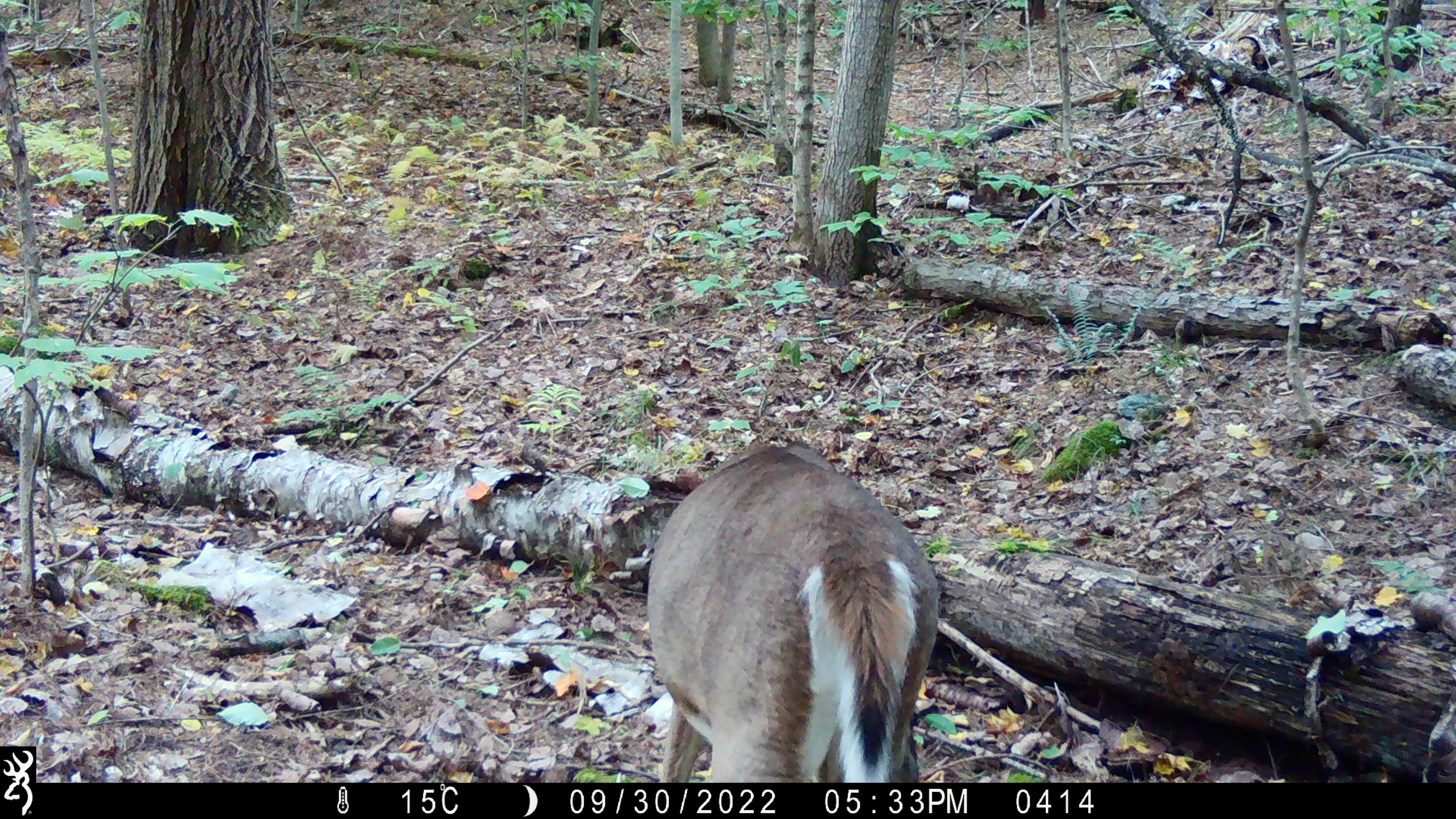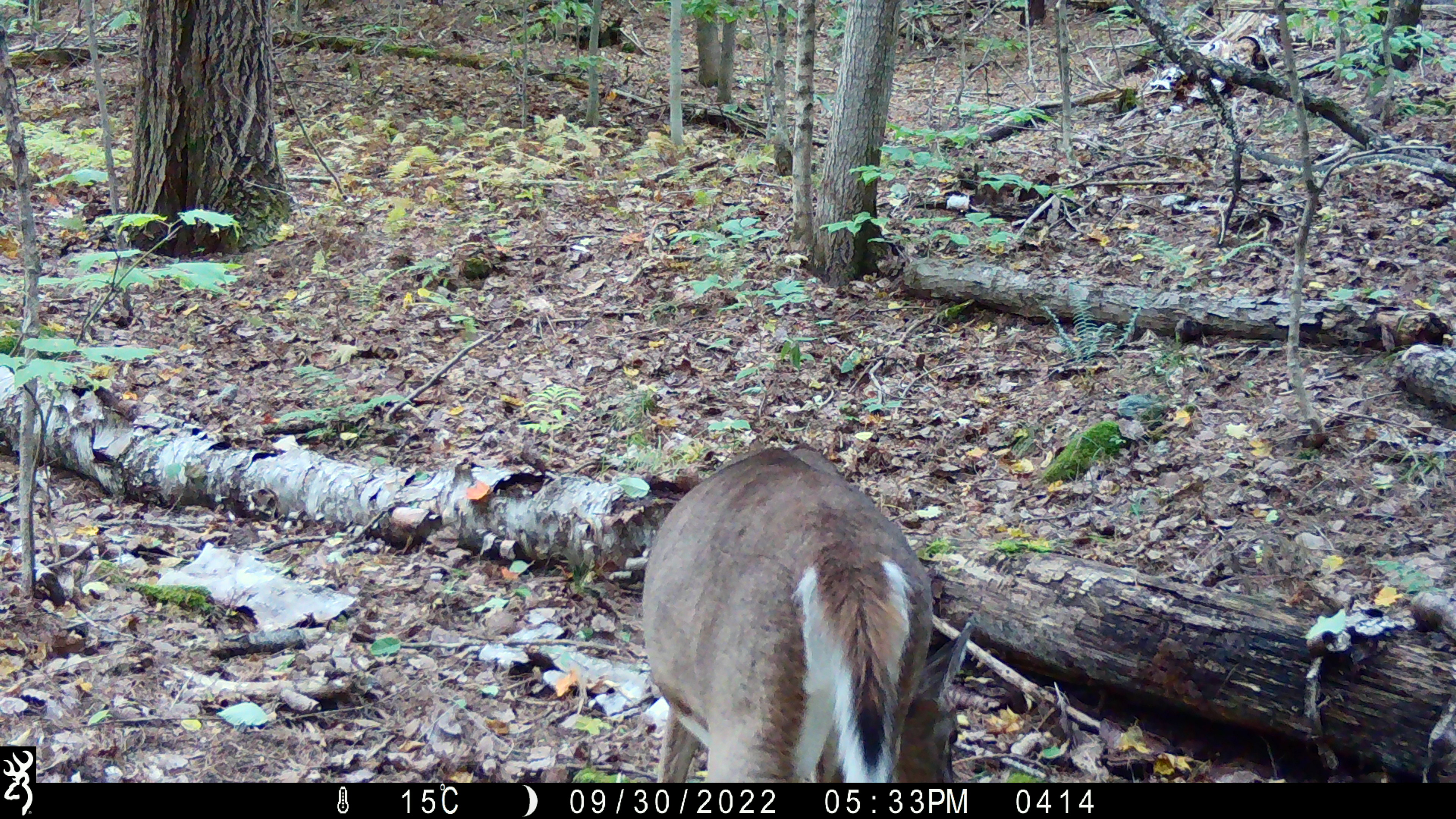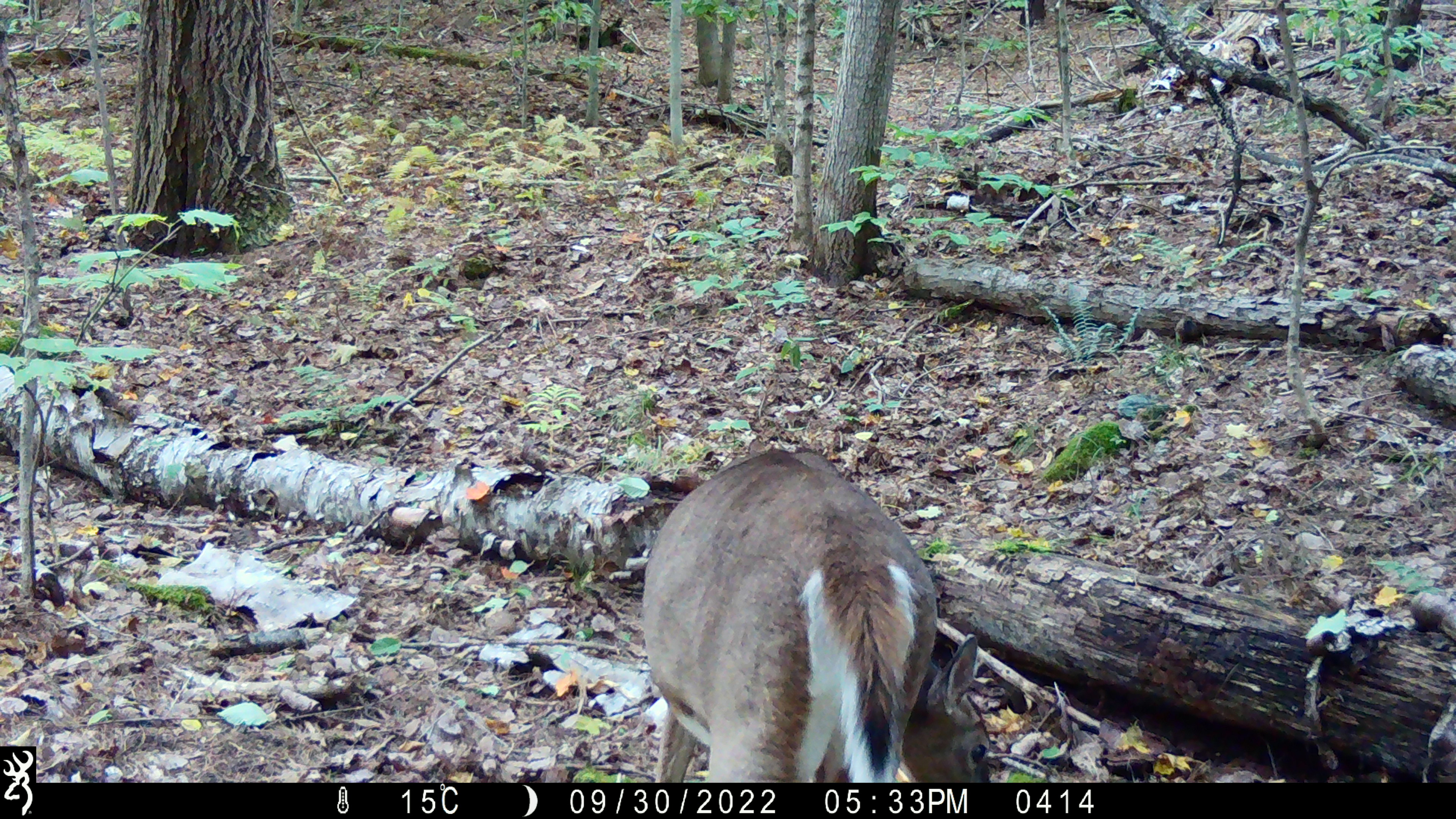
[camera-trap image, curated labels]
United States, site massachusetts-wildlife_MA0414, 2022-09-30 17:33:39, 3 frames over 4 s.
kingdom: Animalia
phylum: Chordata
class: Mammalia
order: Artiodactyla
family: Cervidae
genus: Odocoileus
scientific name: Odocoileus virginianus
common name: white-tailed deer